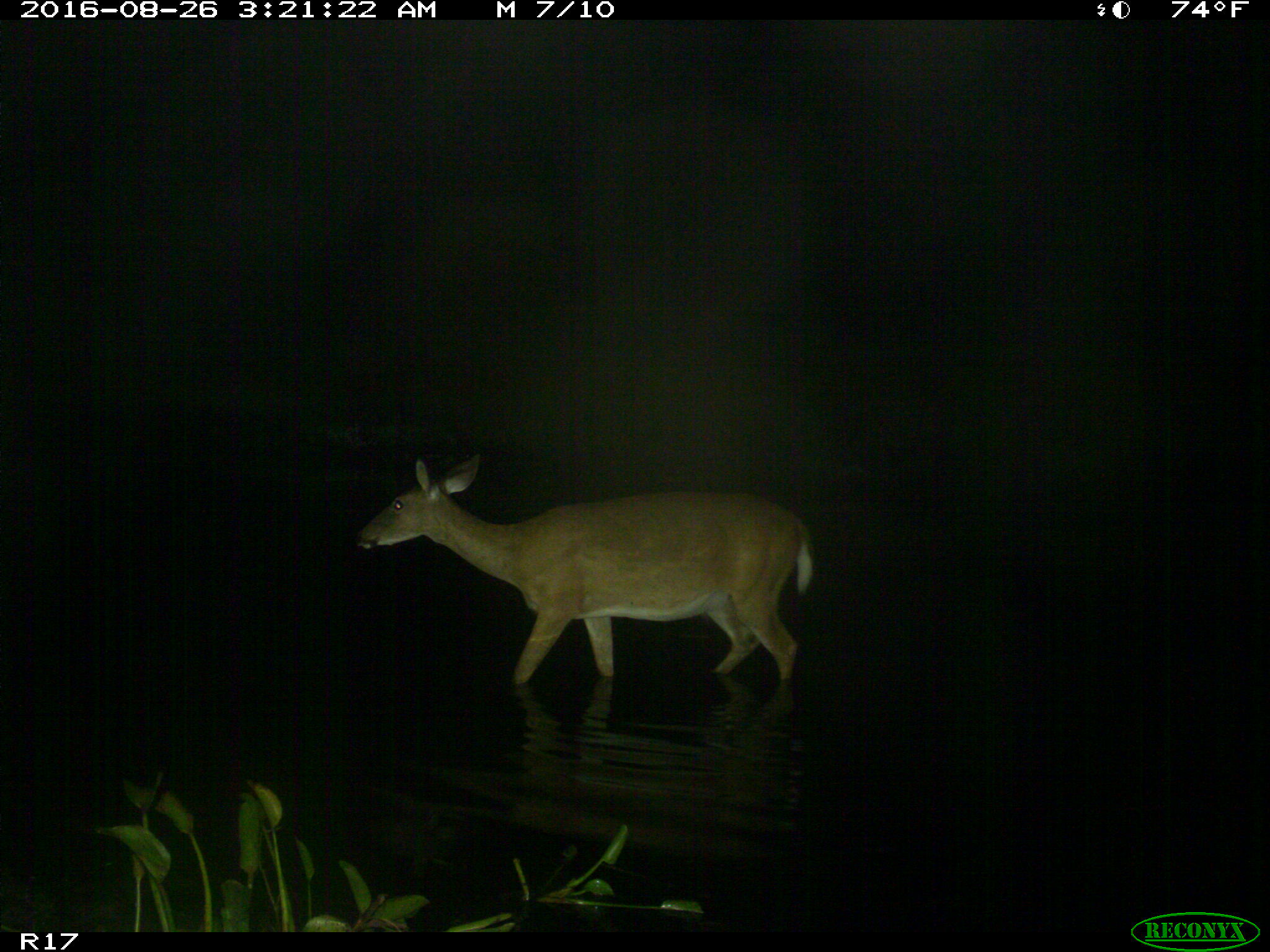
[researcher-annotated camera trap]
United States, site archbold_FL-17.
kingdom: Animalia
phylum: Chordata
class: Mammalia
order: Artiodactyla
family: Cervidae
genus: Odocoileus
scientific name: Odocoileus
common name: deer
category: unidentified deer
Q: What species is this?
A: Unidentified deer (deer) (Odocoileus).